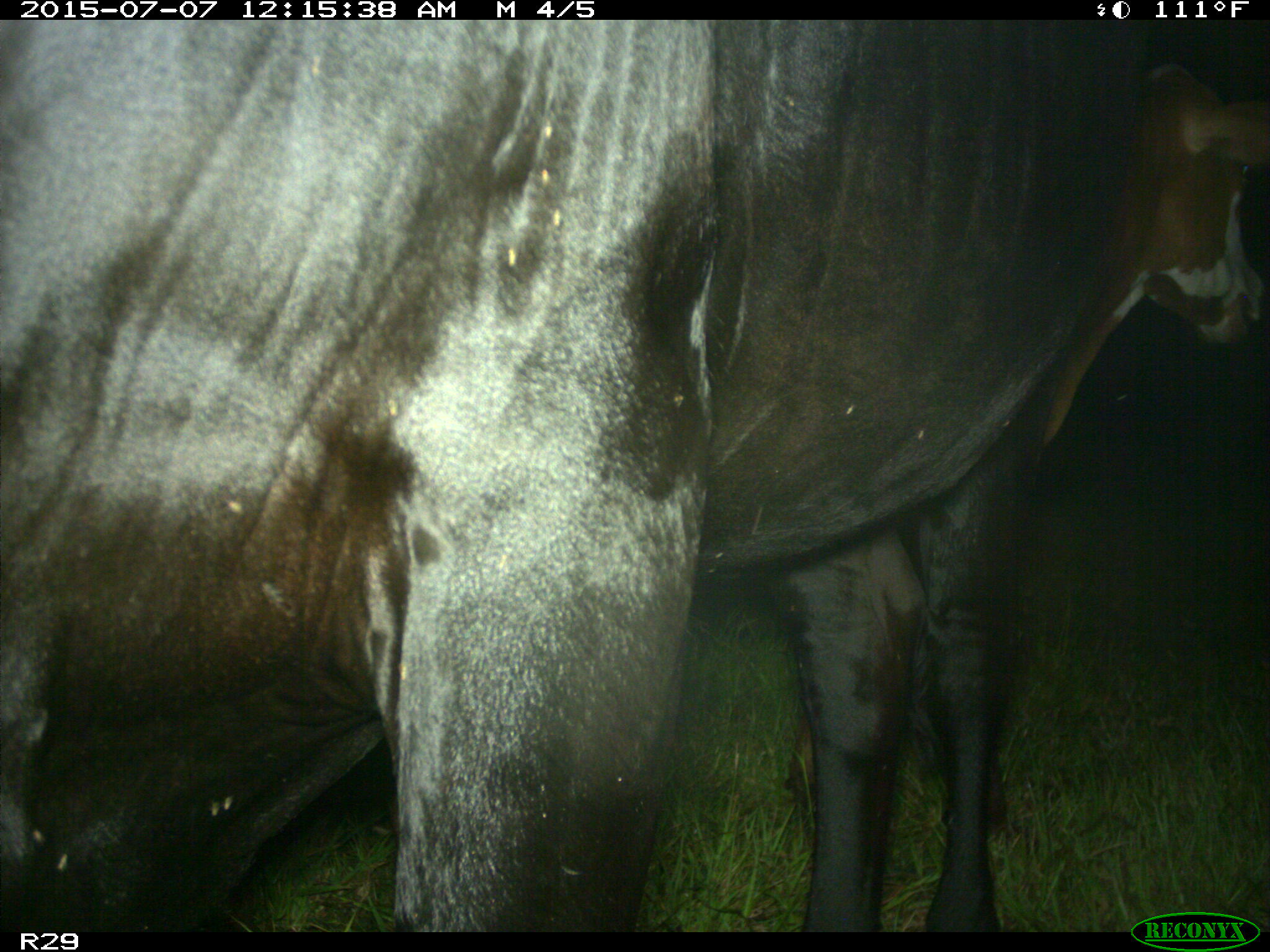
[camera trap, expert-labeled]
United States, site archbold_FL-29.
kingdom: Animalia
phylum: Chordata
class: Mammalia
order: Artiodactyla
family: Bovidae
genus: Bos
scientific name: Bos taurus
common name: domestic cow